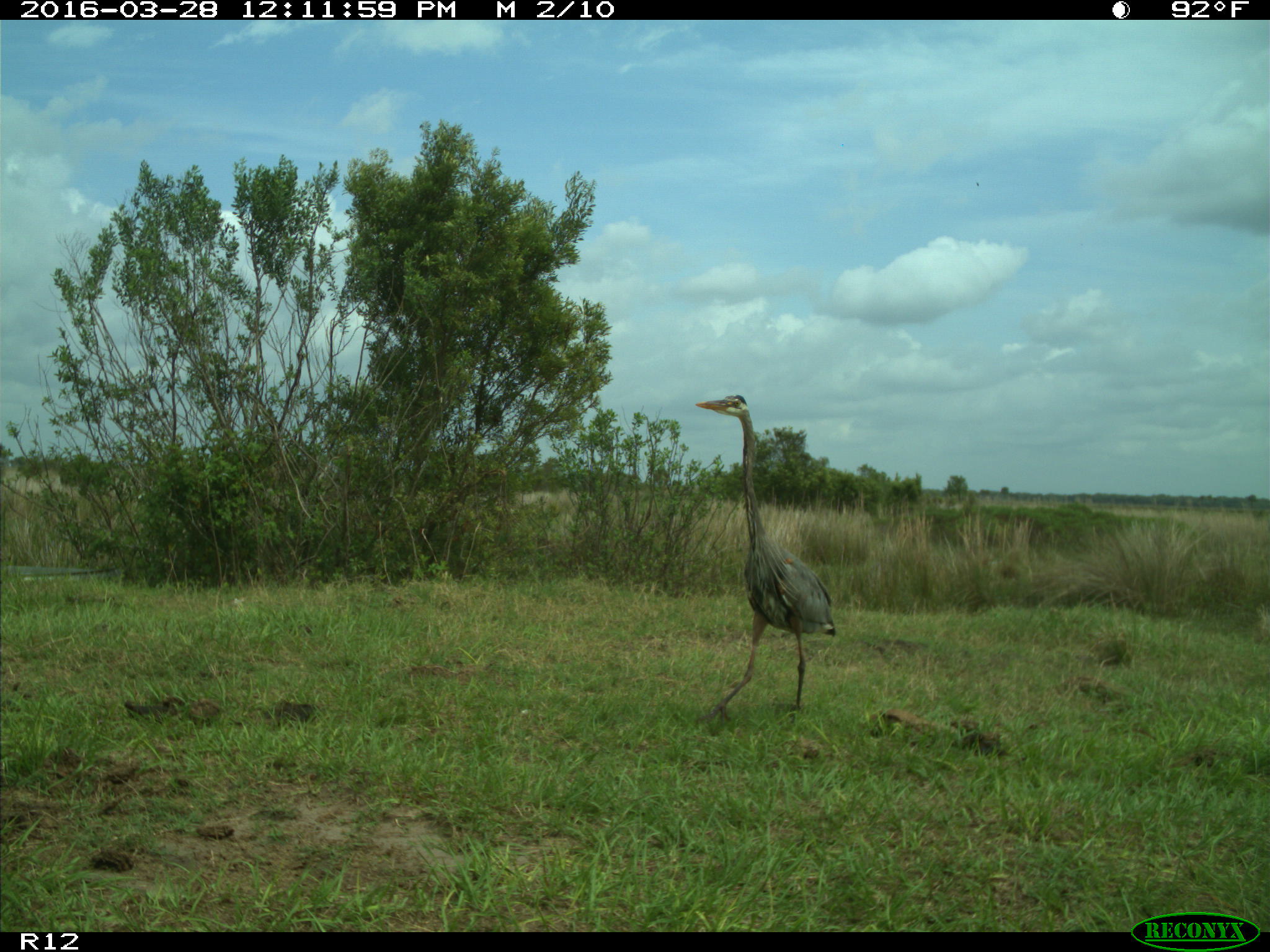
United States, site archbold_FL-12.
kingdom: Animalia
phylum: Chordata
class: Aves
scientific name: Aves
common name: birds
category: unidentified bird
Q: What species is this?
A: Unidentified bird (birds) (Aves).